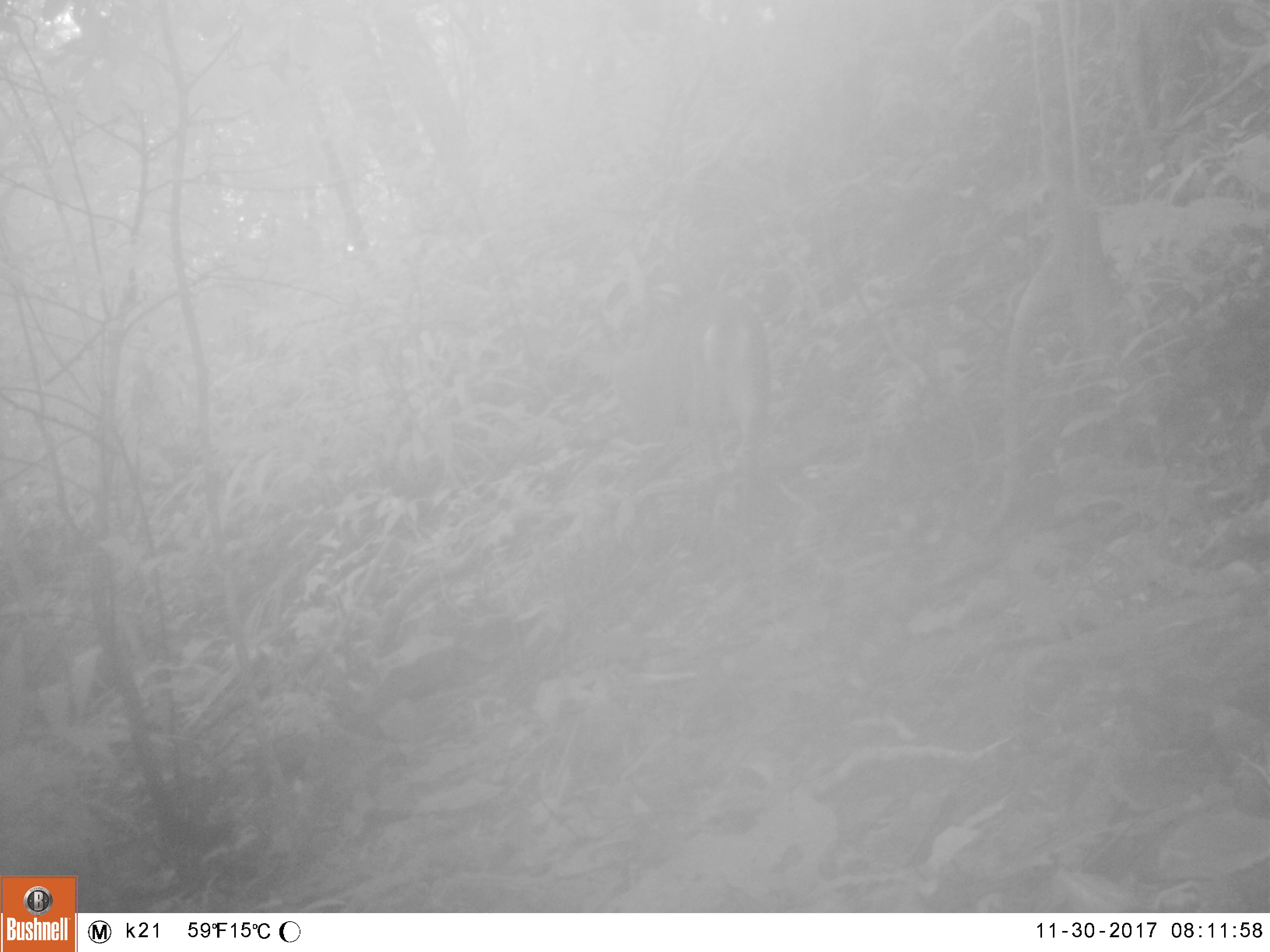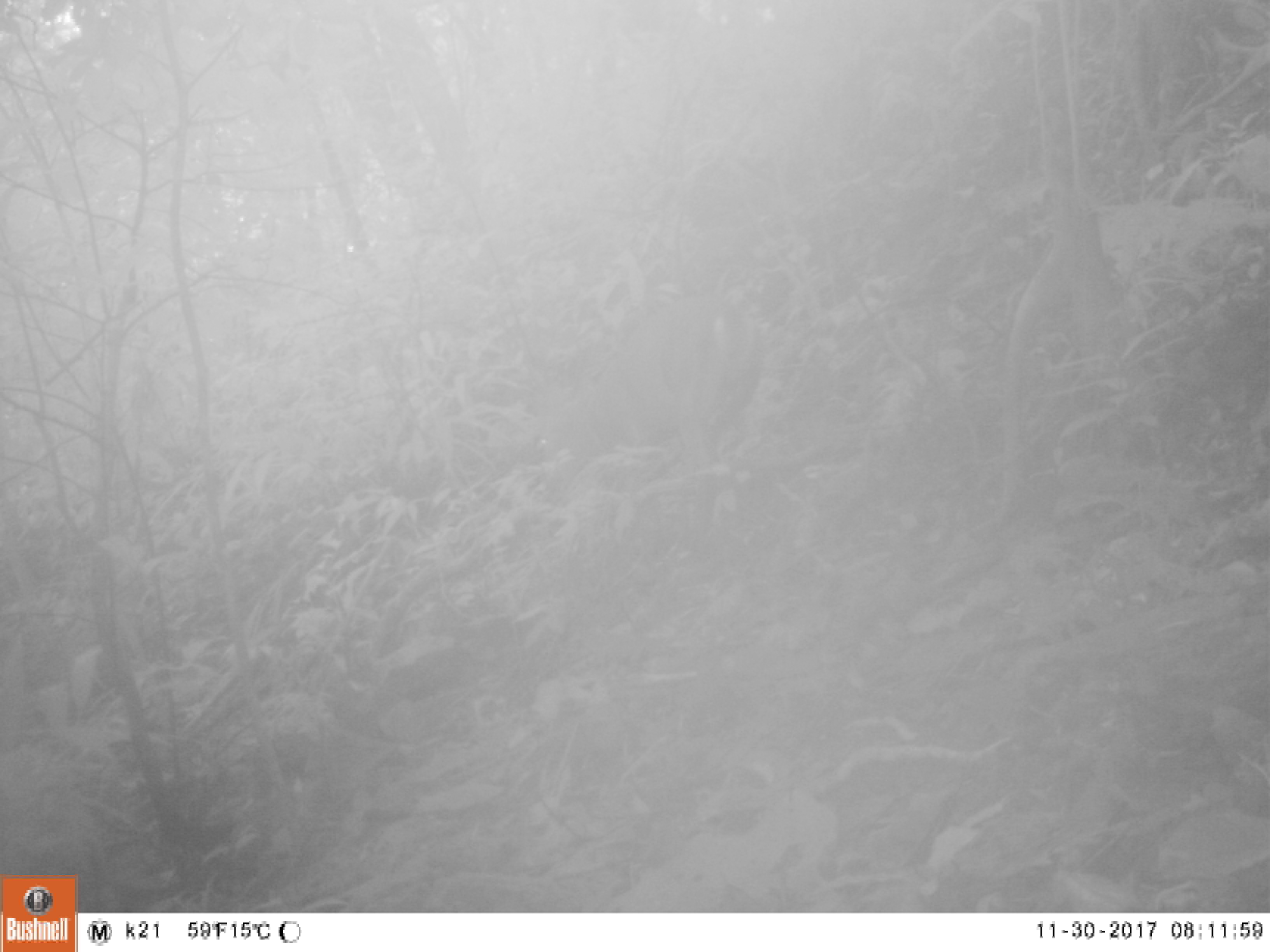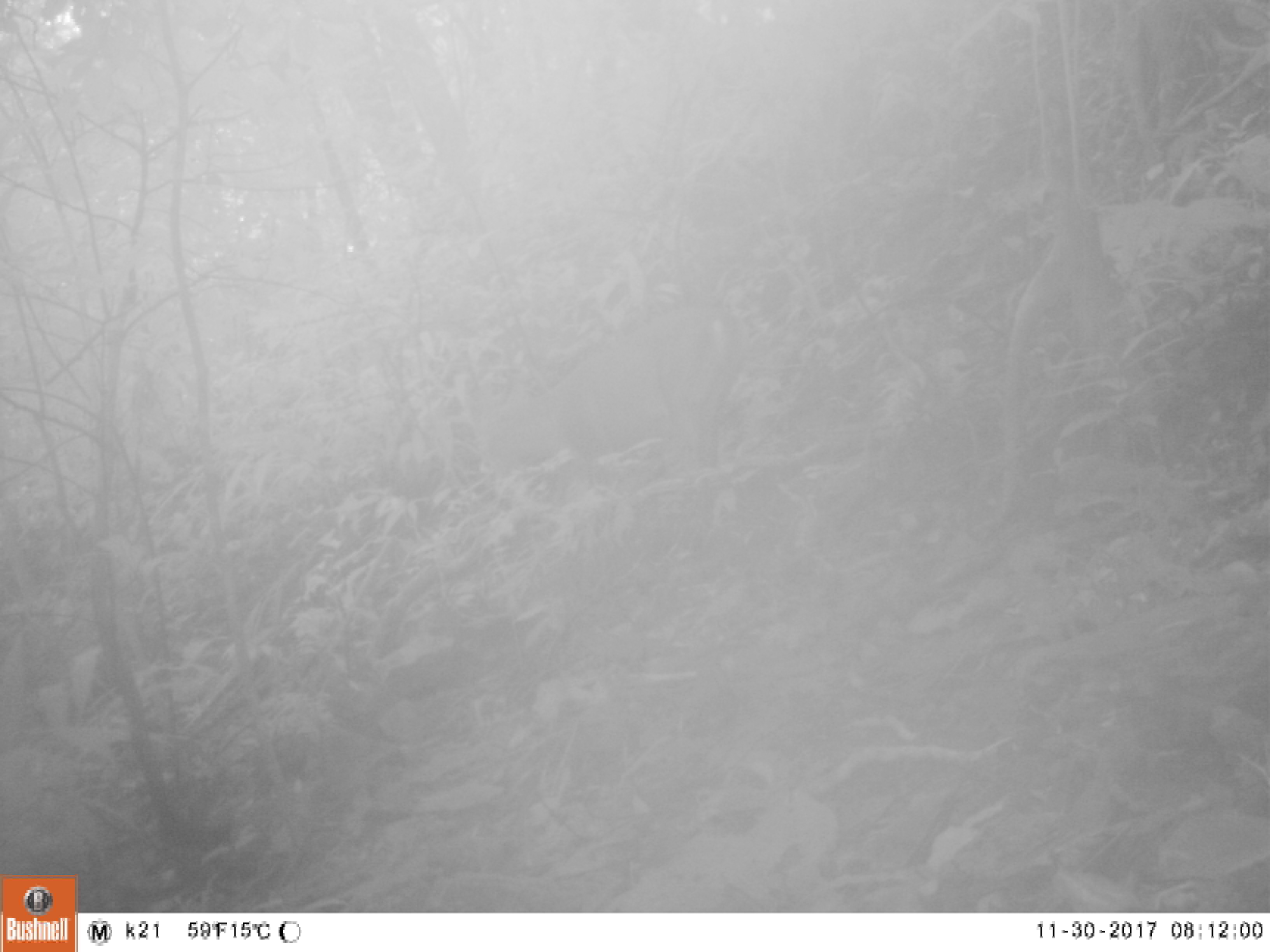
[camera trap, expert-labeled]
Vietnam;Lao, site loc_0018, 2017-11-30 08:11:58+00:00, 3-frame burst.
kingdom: Animalia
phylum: Chordata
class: Mammalia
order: Artiodactyla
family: Cervidae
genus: Muntiacus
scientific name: Muntiacus vuquangensis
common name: large-antlered muntjac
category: large antlered muntjac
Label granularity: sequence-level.